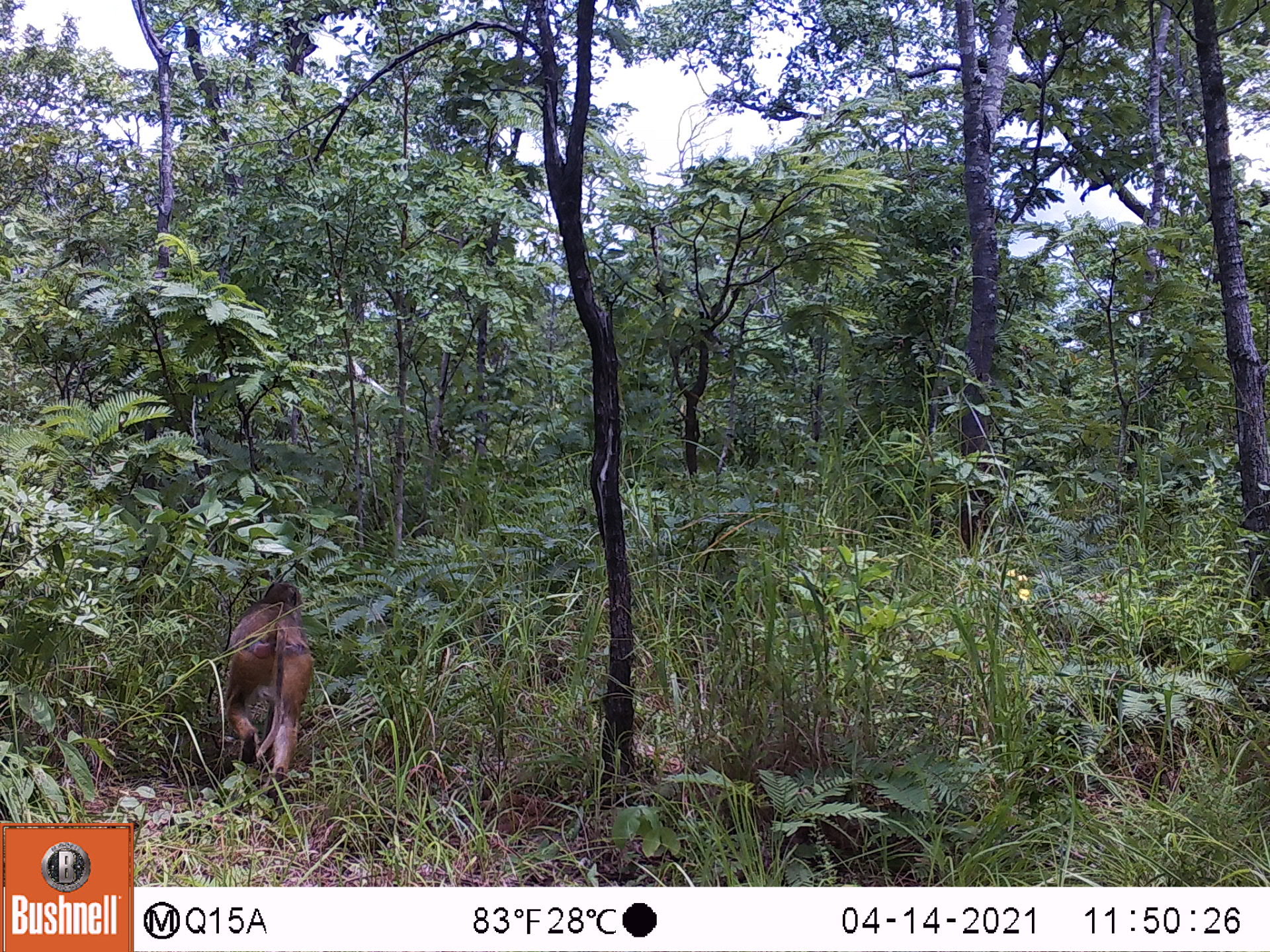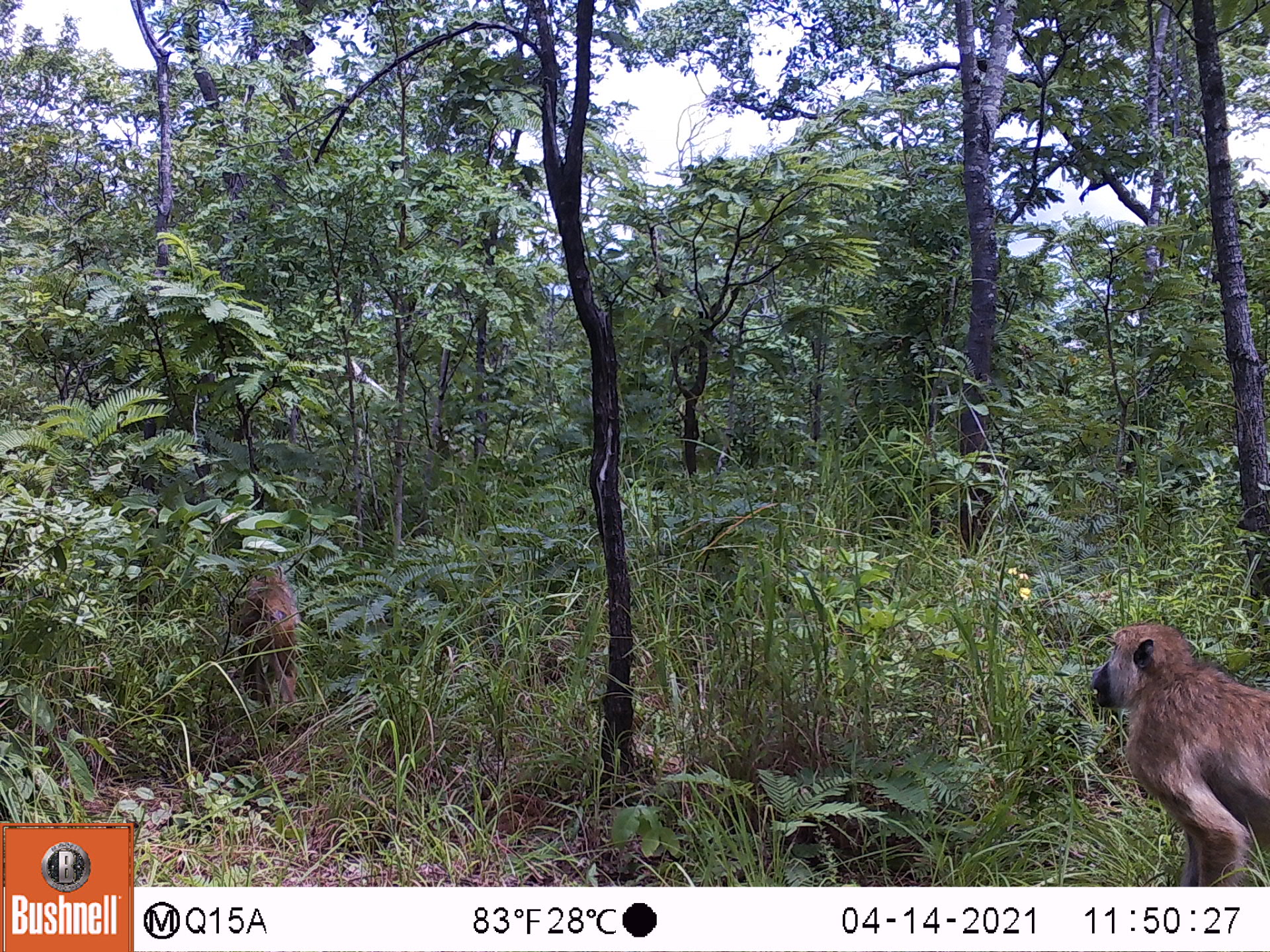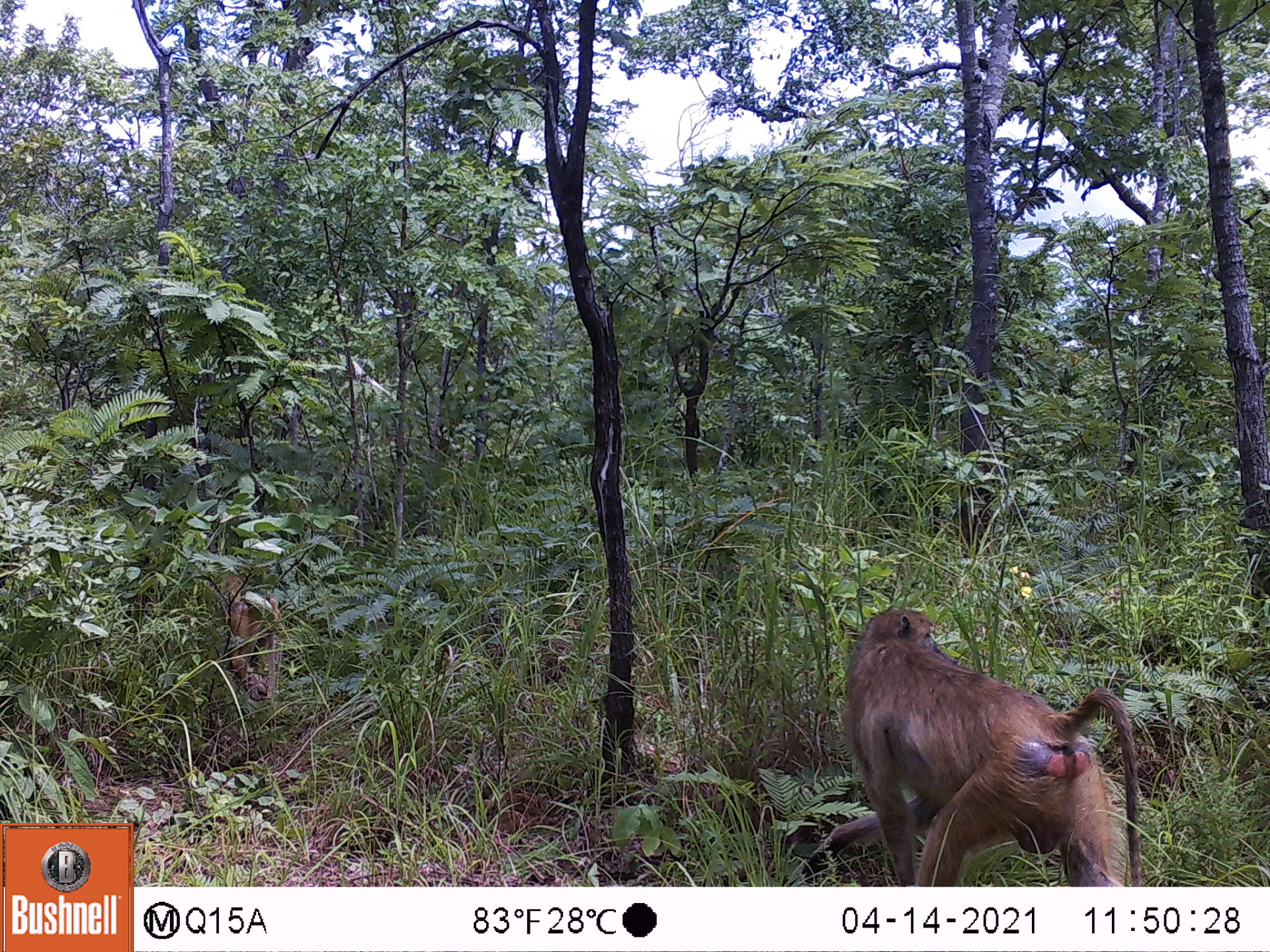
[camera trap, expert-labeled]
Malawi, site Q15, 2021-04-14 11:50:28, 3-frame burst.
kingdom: Animalia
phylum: Chordata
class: Mammalia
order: Primates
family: Cercopithecidae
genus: Papio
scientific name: Papio cynocephalus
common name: yellow baboon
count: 1